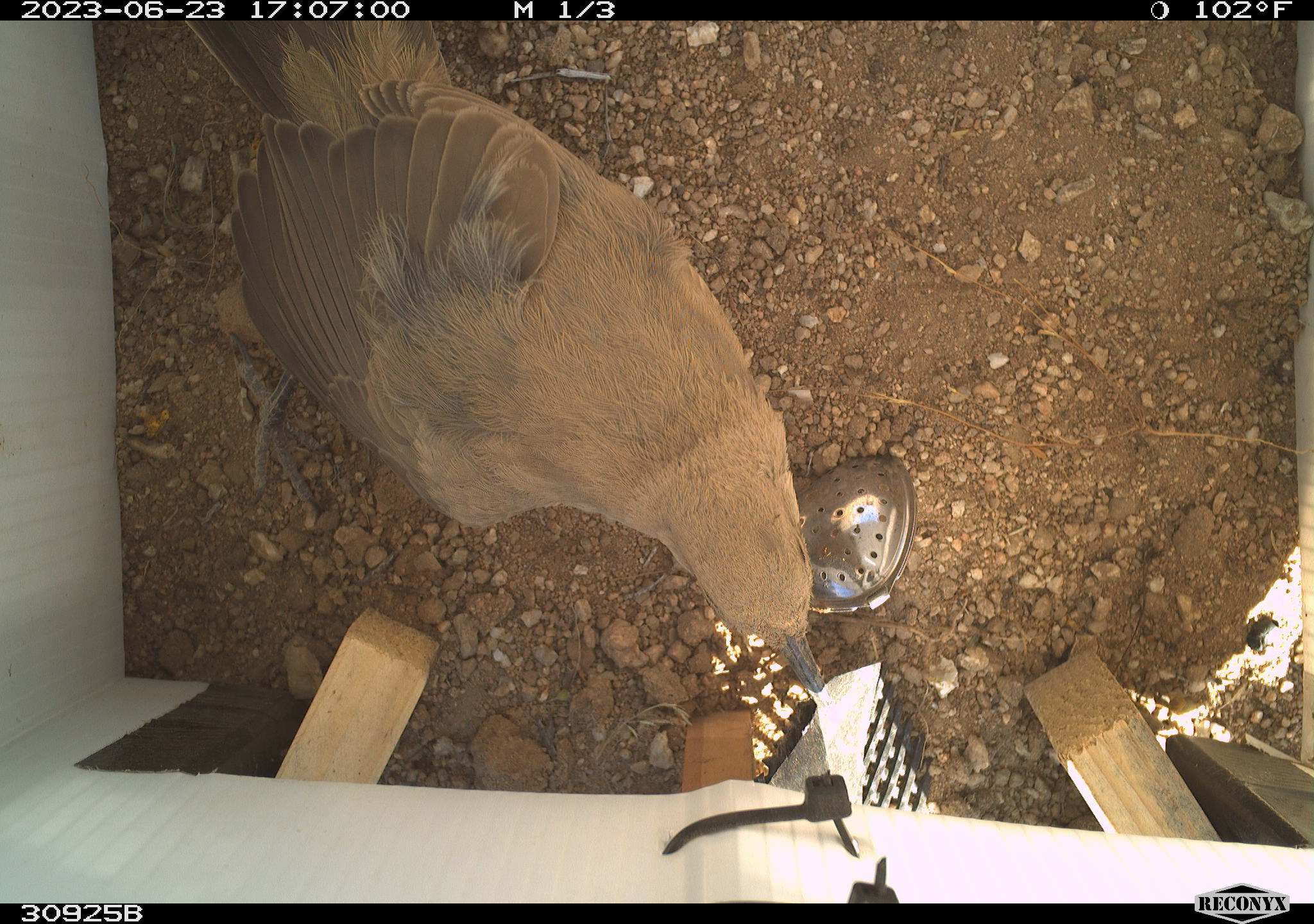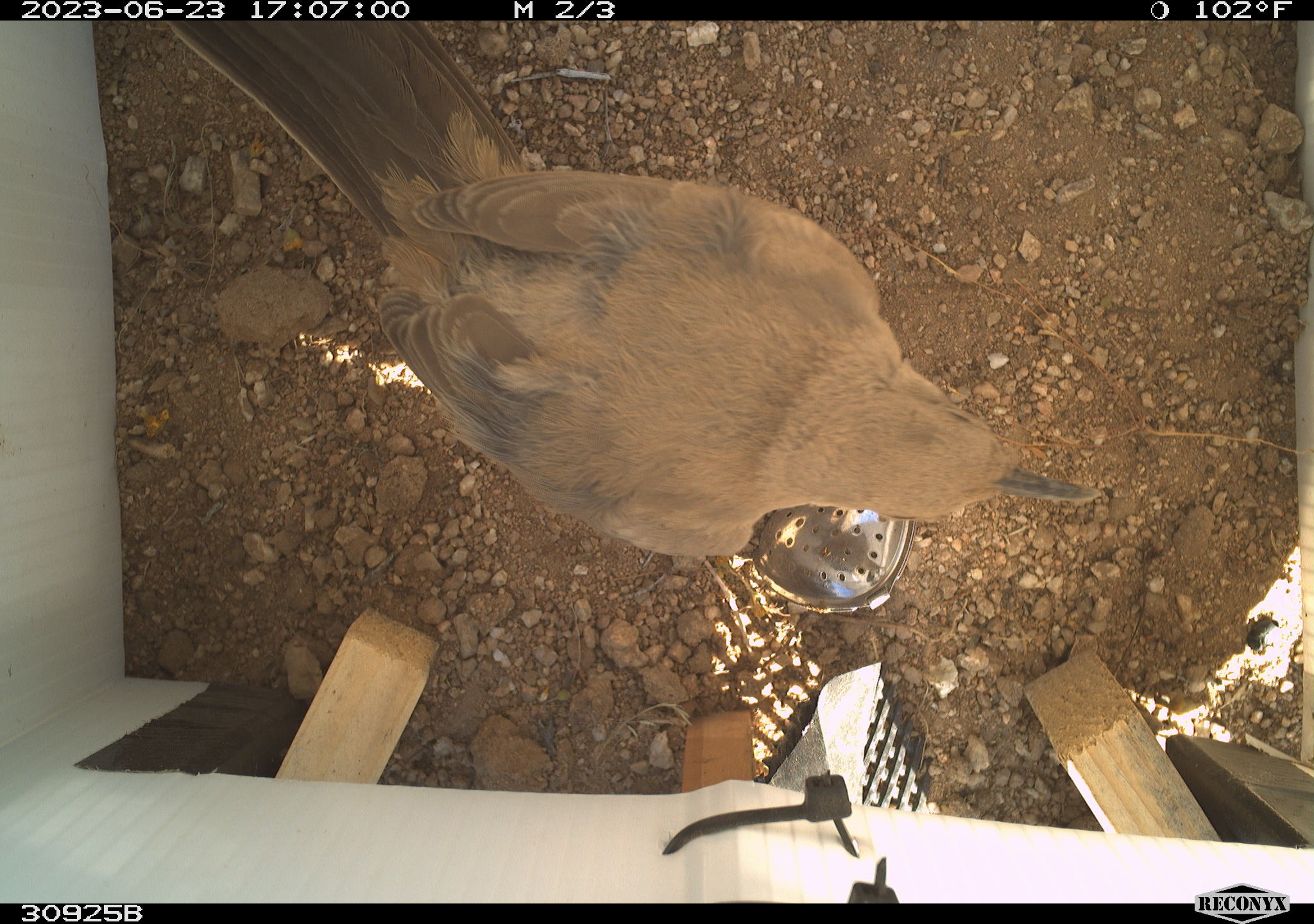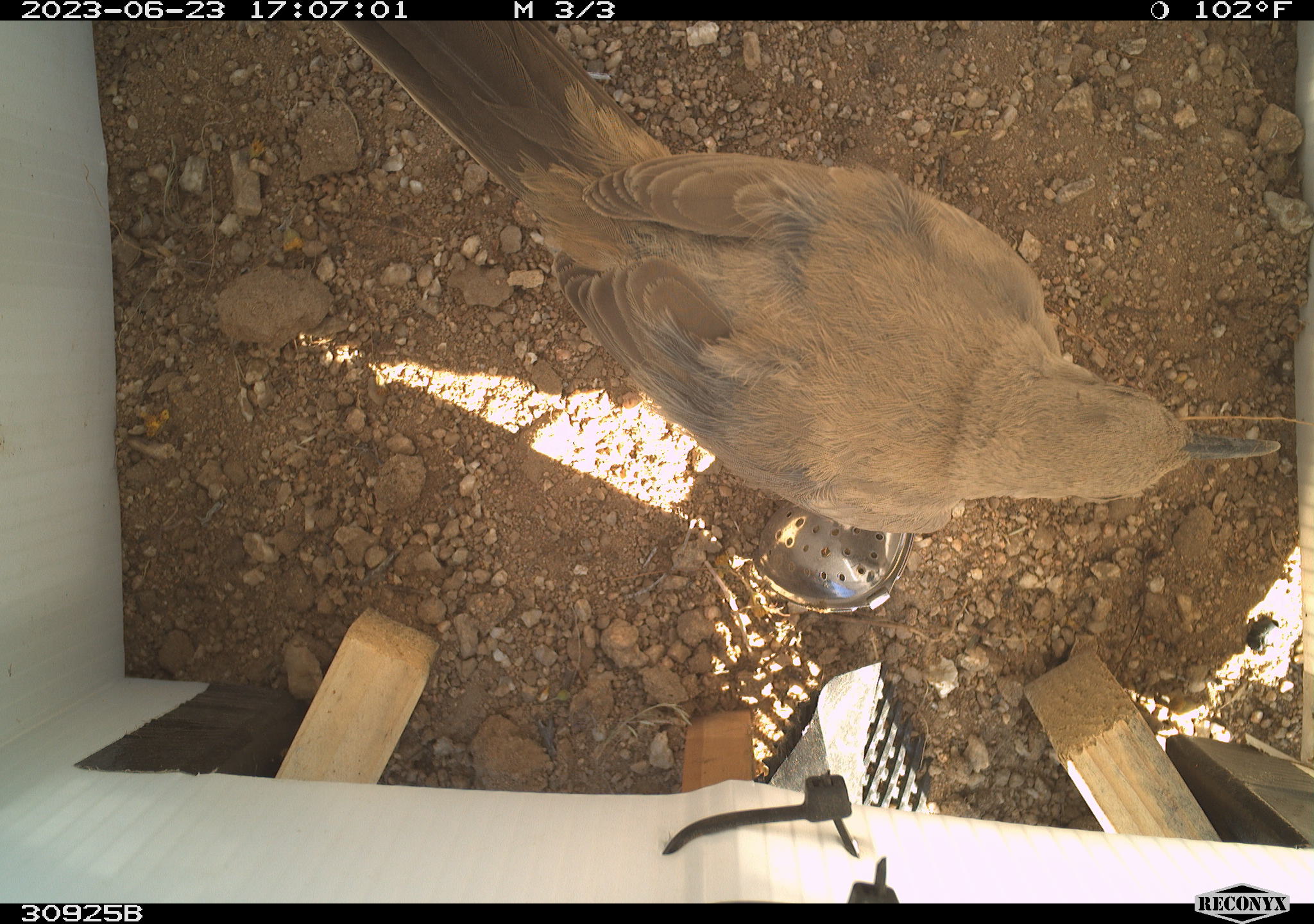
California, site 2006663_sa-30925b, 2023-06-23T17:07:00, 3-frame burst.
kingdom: Animalia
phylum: Chordata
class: Aves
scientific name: Aves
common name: bird